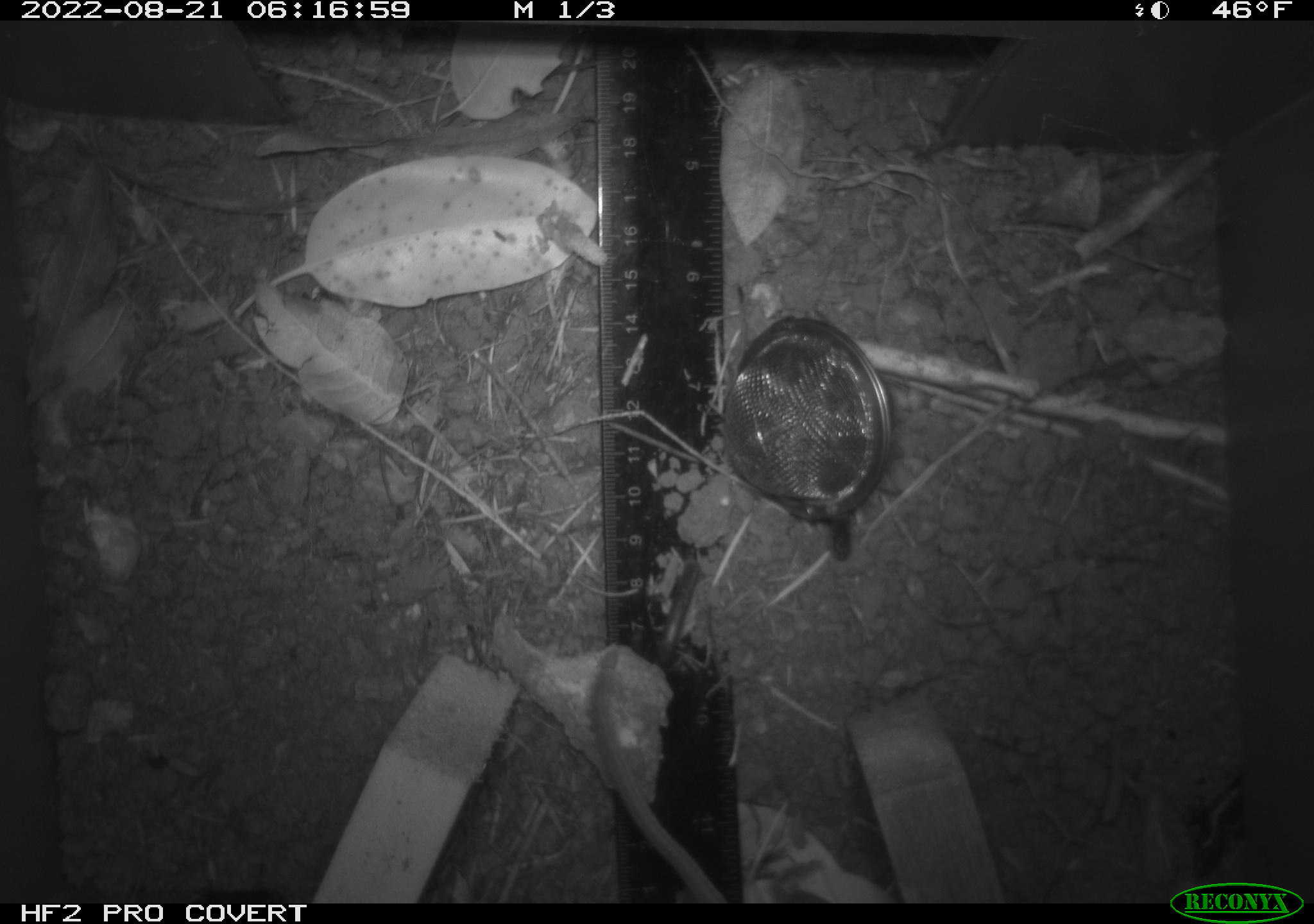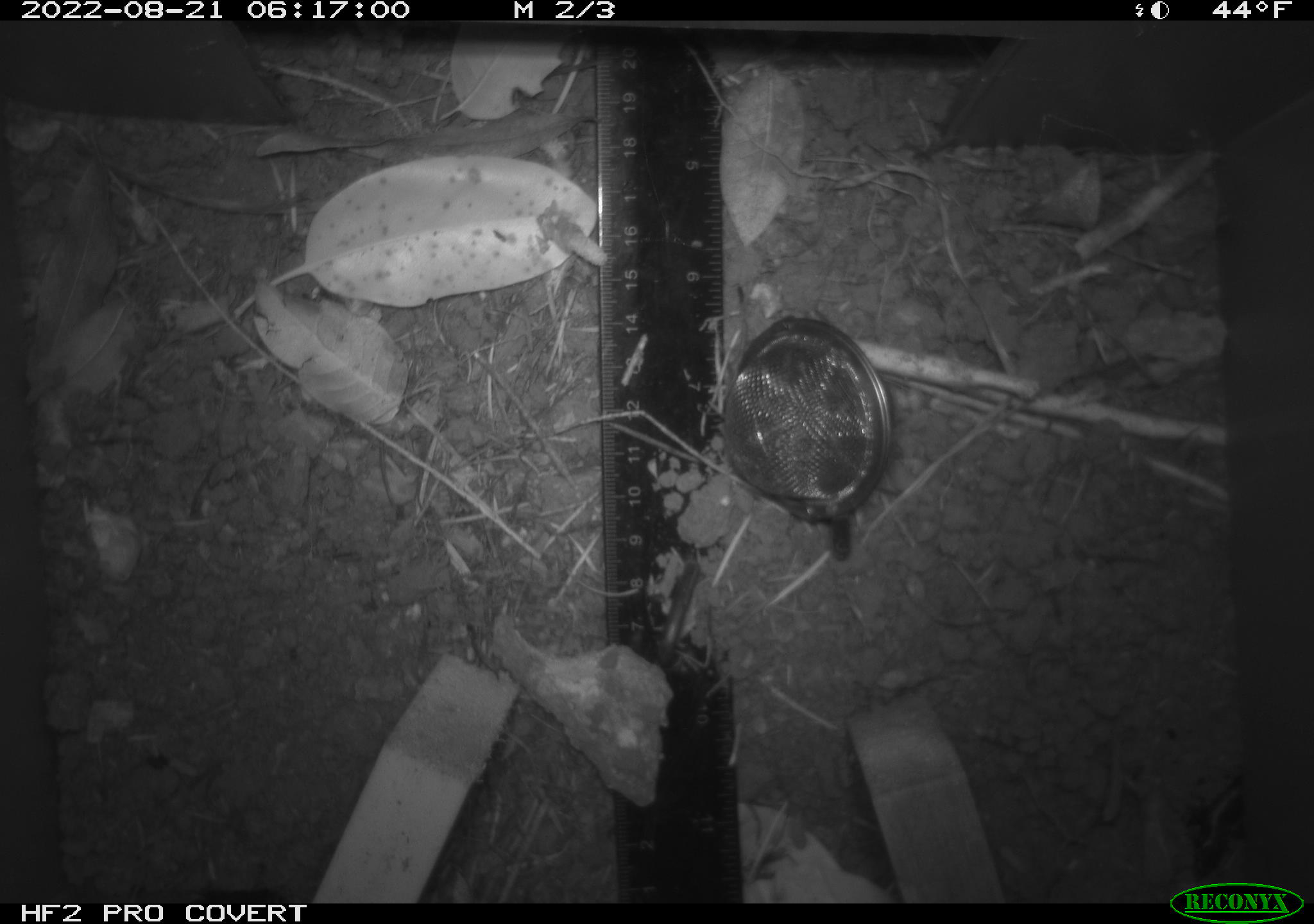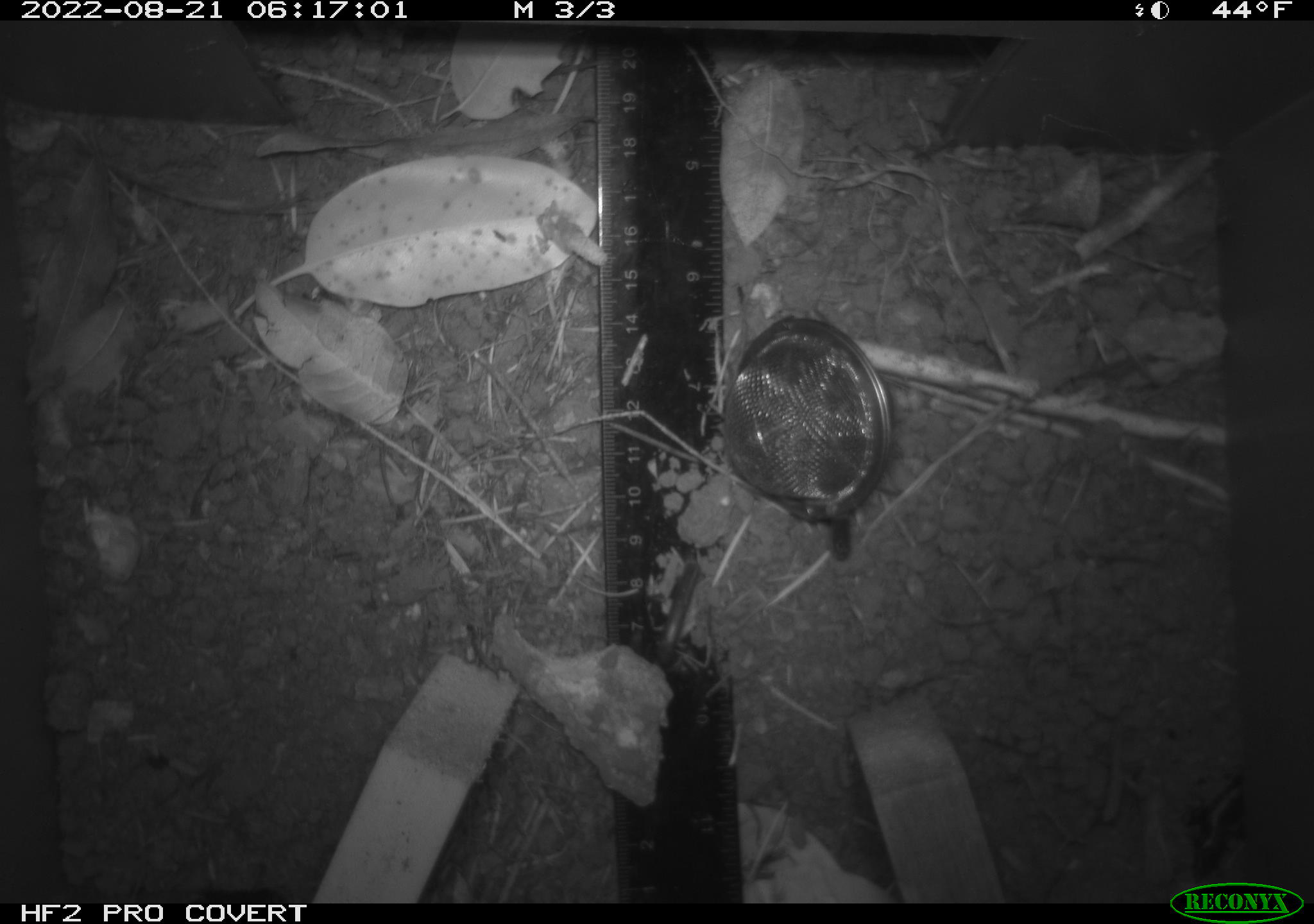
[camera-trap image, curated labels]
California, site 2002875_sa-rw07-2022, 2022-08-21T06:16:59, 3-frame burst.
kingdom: Animalia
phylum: Chordata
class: Mammalia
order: Rodentia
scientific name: Rodentia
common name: mouse species